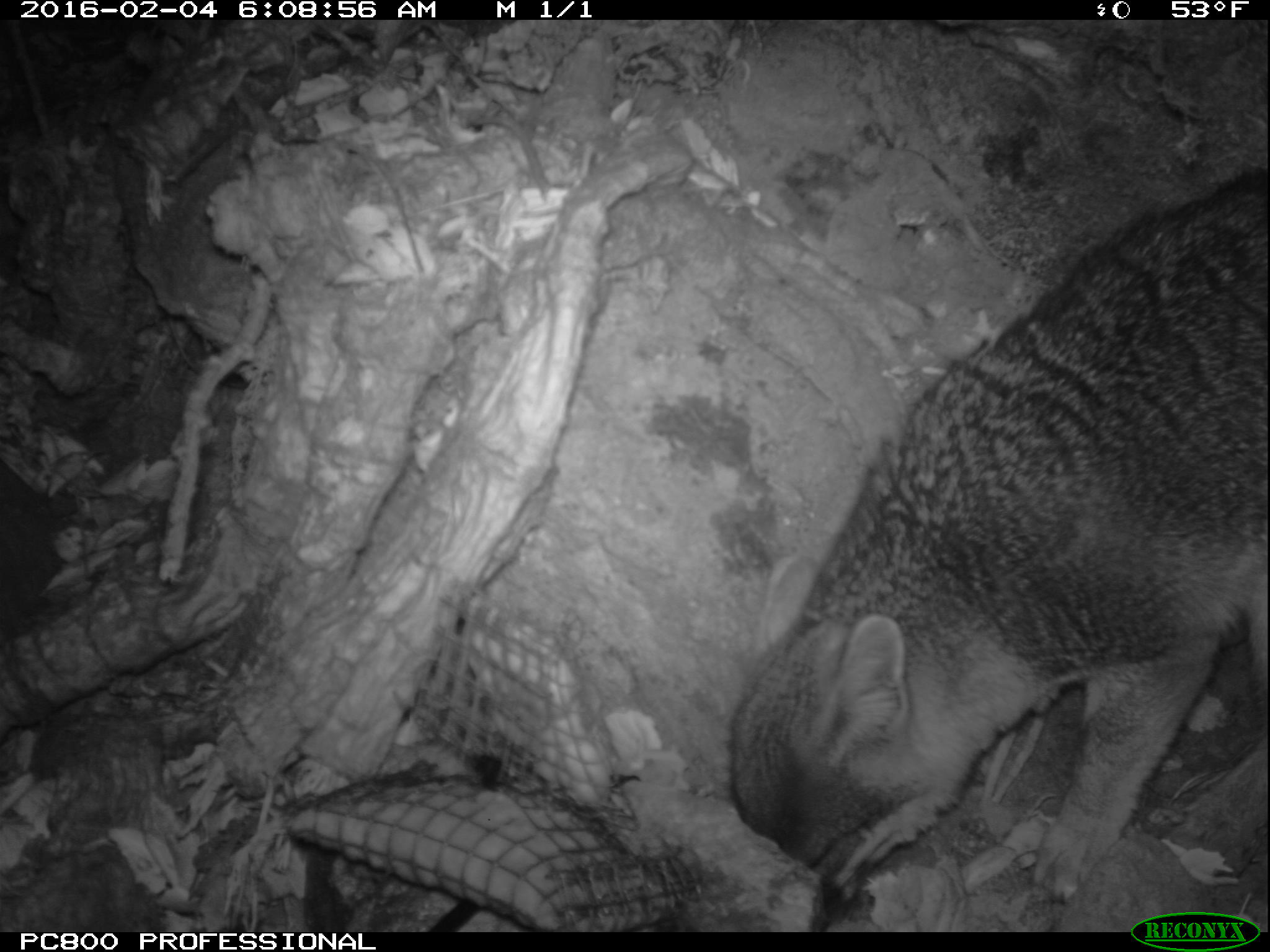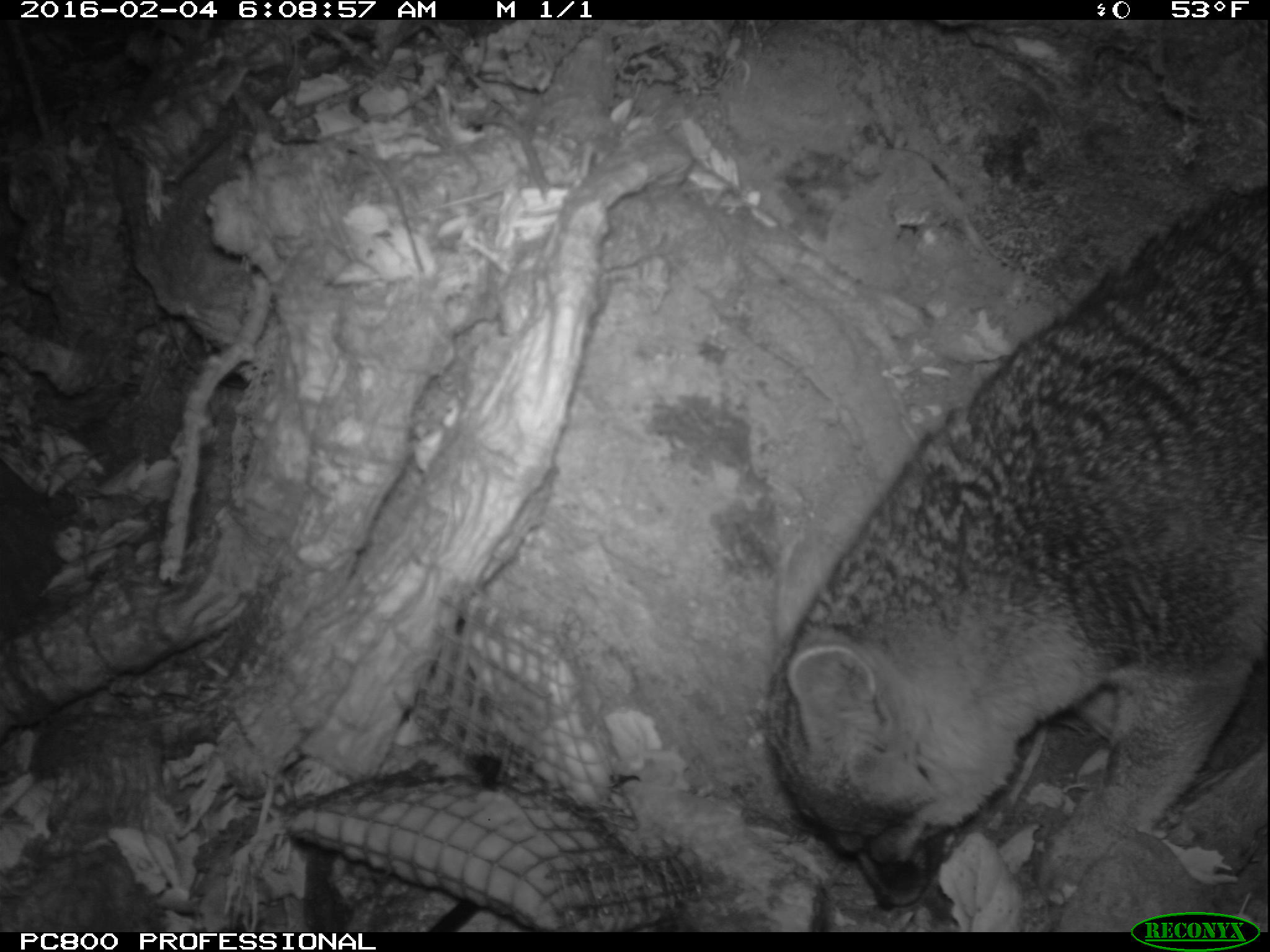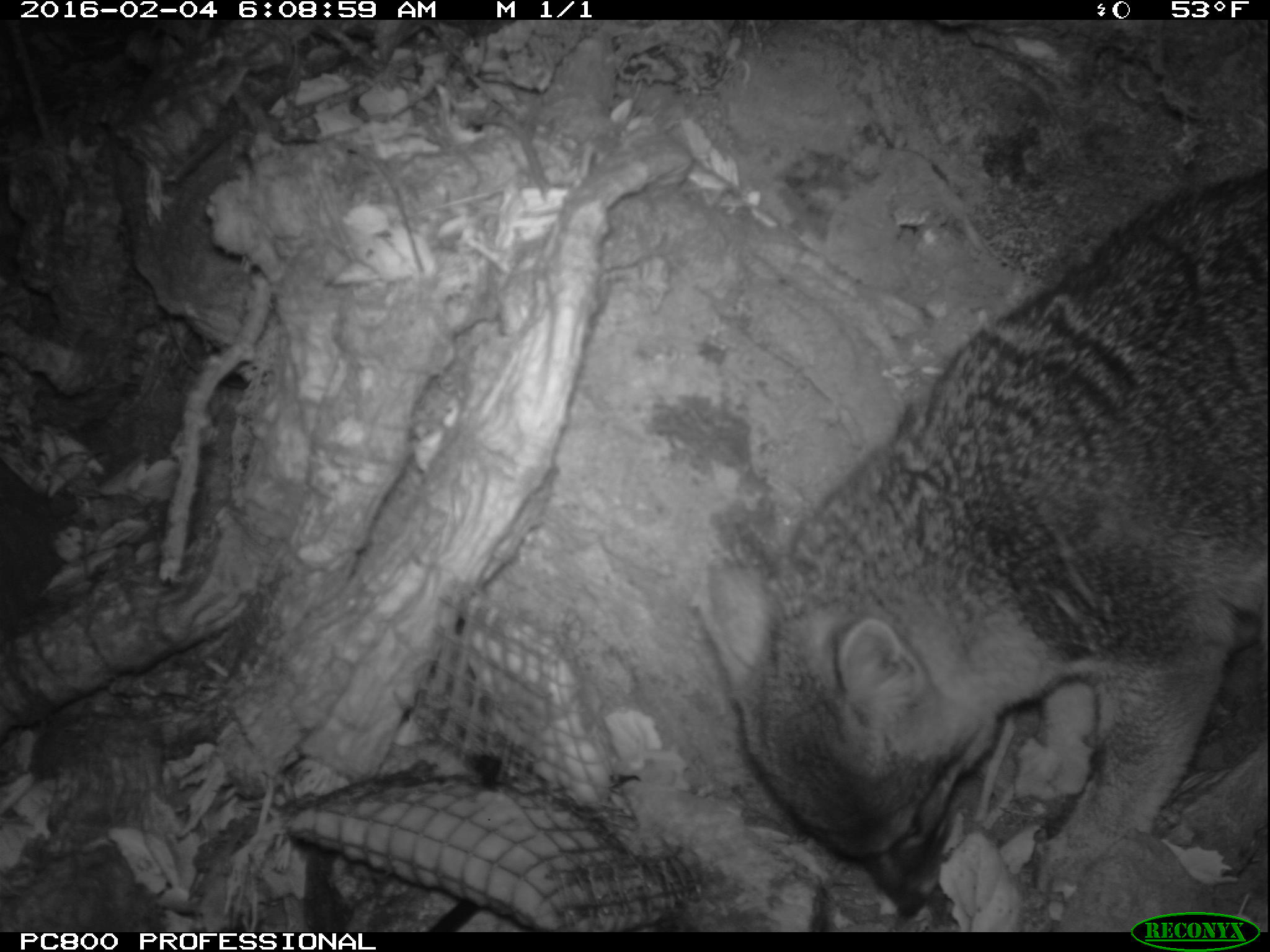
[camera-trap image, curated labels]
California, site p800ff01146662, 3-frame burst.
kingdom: Animalia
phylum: Chordata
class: Mammalia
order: Carnivora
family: Canidae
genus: Urocyon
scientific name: Urocyon littoralis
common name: island fox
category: fox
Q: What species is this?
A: Fox (island fox) (Urocyon littoralis).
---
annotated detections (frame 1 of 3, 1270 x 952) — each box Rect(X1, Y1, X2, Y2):
fox: Rect(729, 164, 1268, 932)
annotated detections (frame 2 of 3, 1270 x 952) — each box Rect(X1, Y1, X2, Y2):
fox: Rect(757, 169, 1269, 909)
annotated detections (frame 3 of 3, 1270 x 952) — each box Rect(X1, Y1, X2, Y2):
fox: Rect(704, 167, 1269, 917)